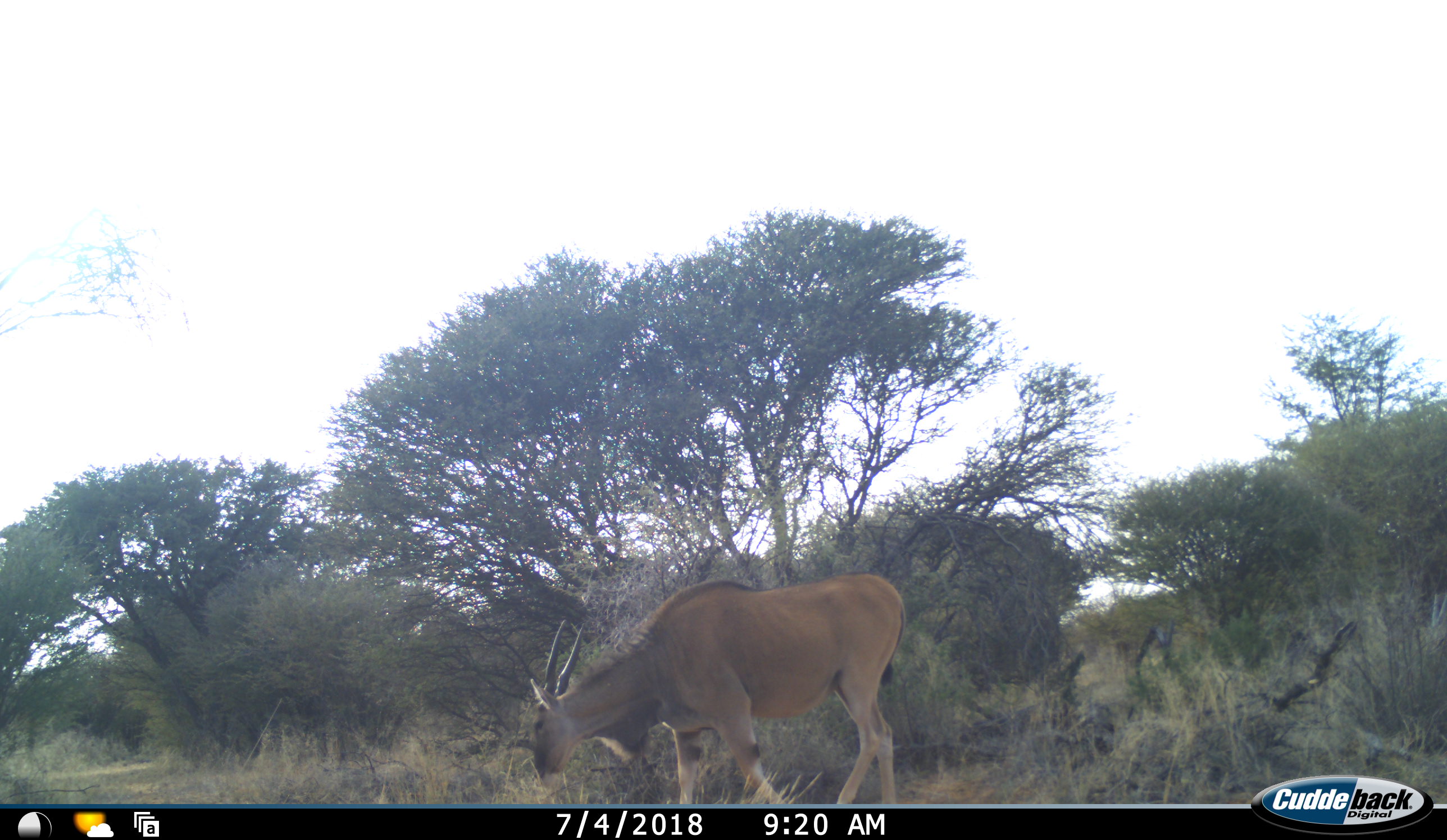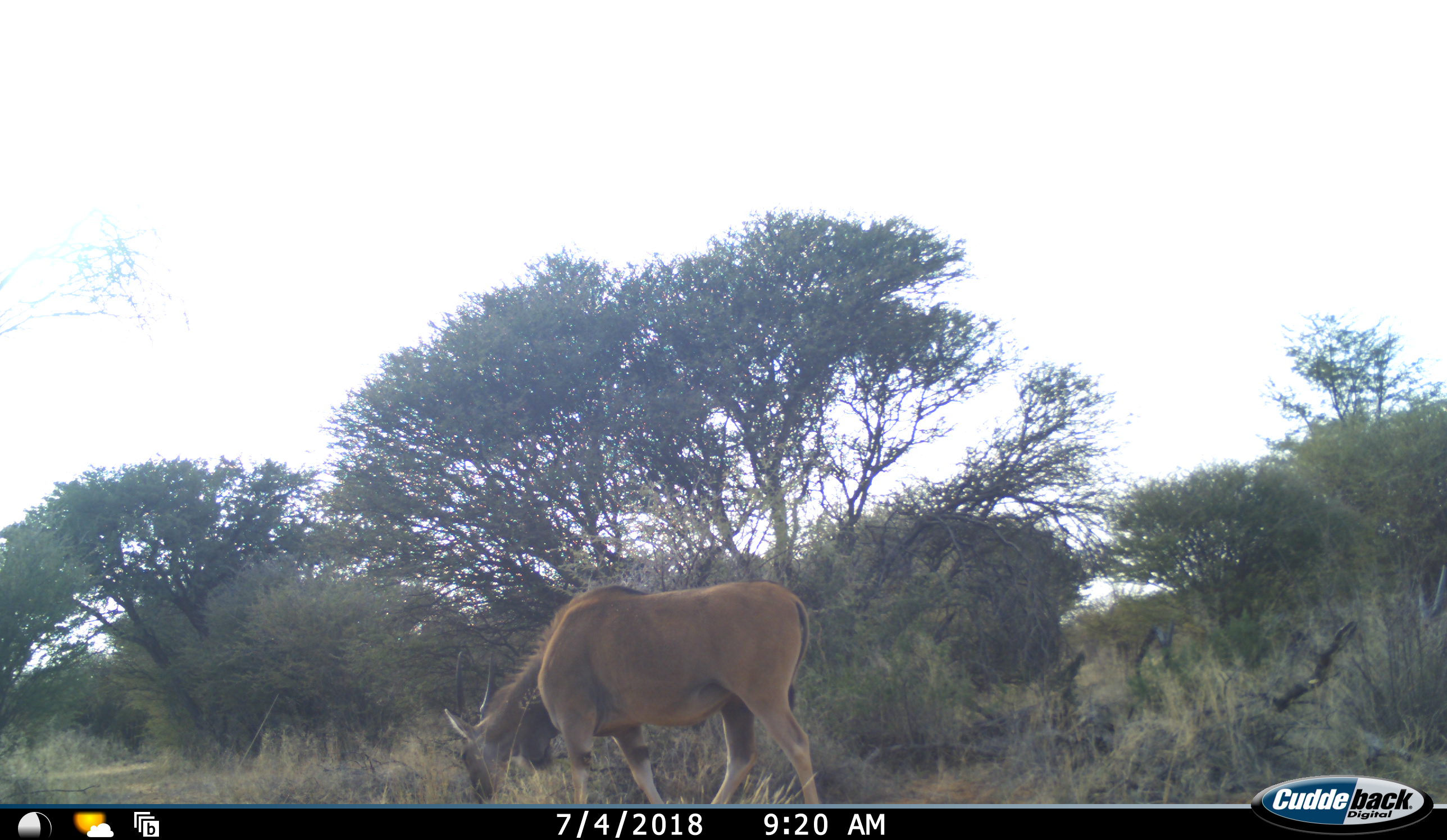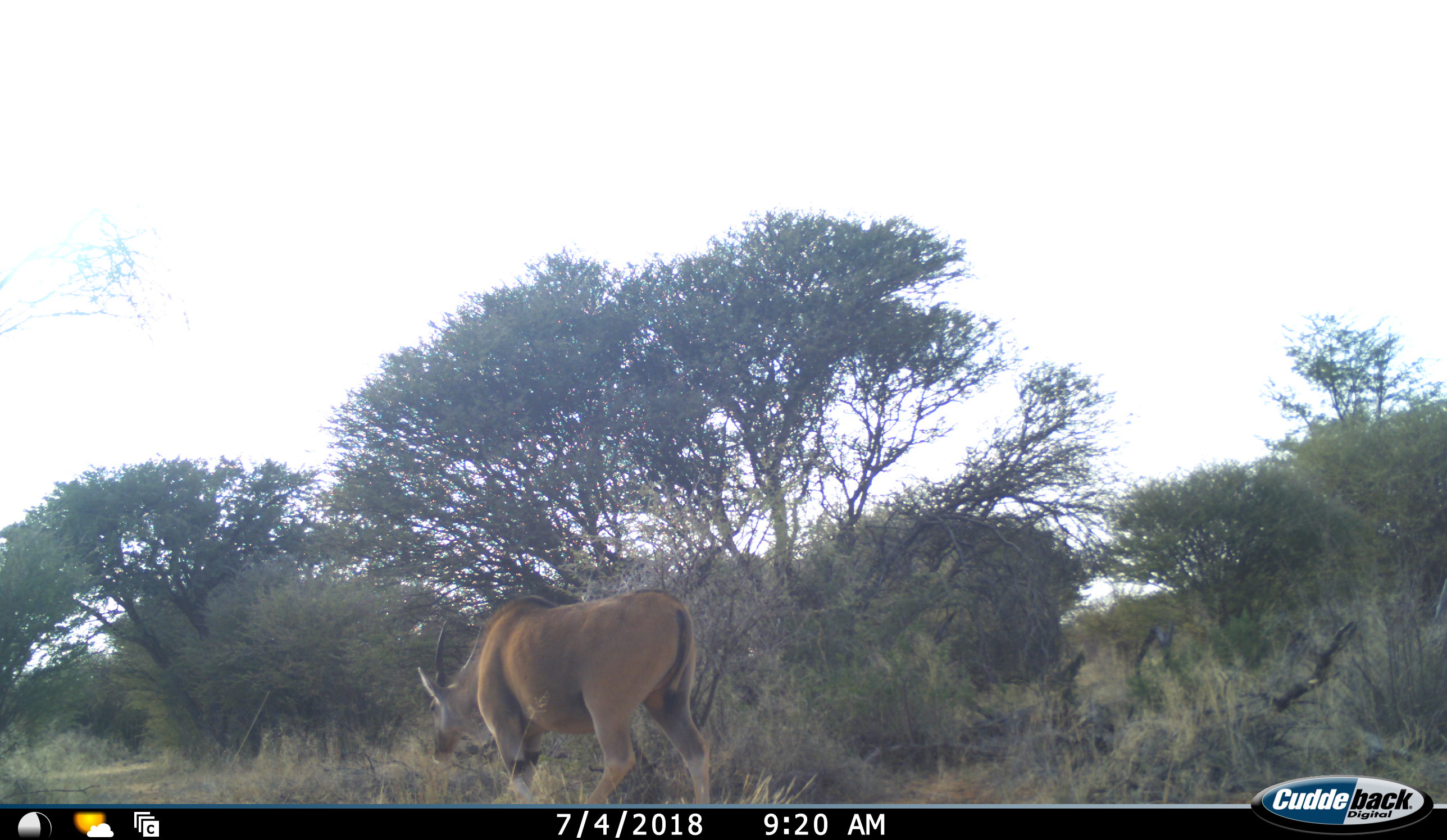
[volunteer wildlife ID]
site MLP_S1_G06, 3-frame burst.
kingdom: Animalia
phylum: Chordata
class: Mammalia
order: Artiodactyla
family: Bovidae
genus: Tragelaphus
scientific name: Tragelaphus oryx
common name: eland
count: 1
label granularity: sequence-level